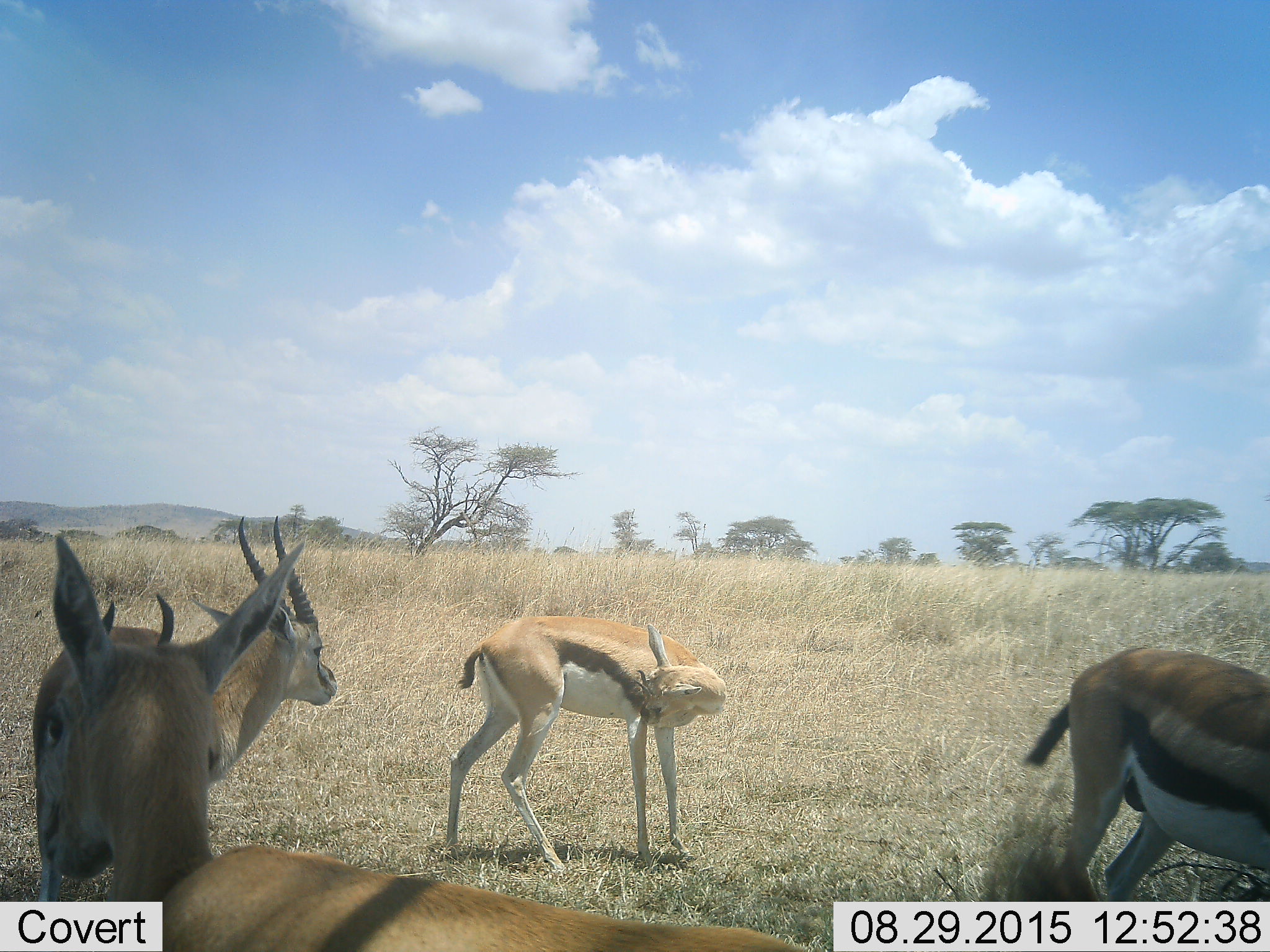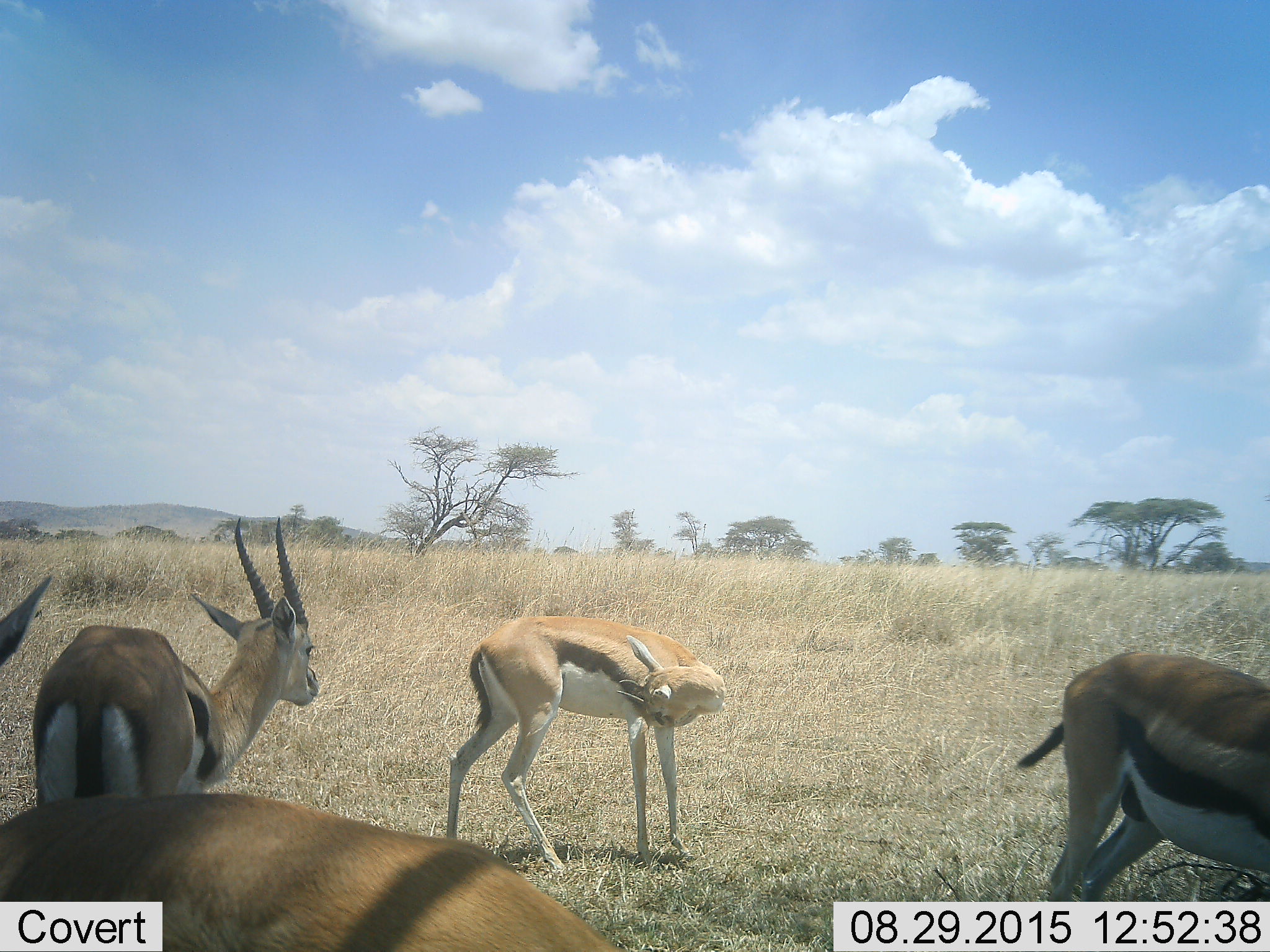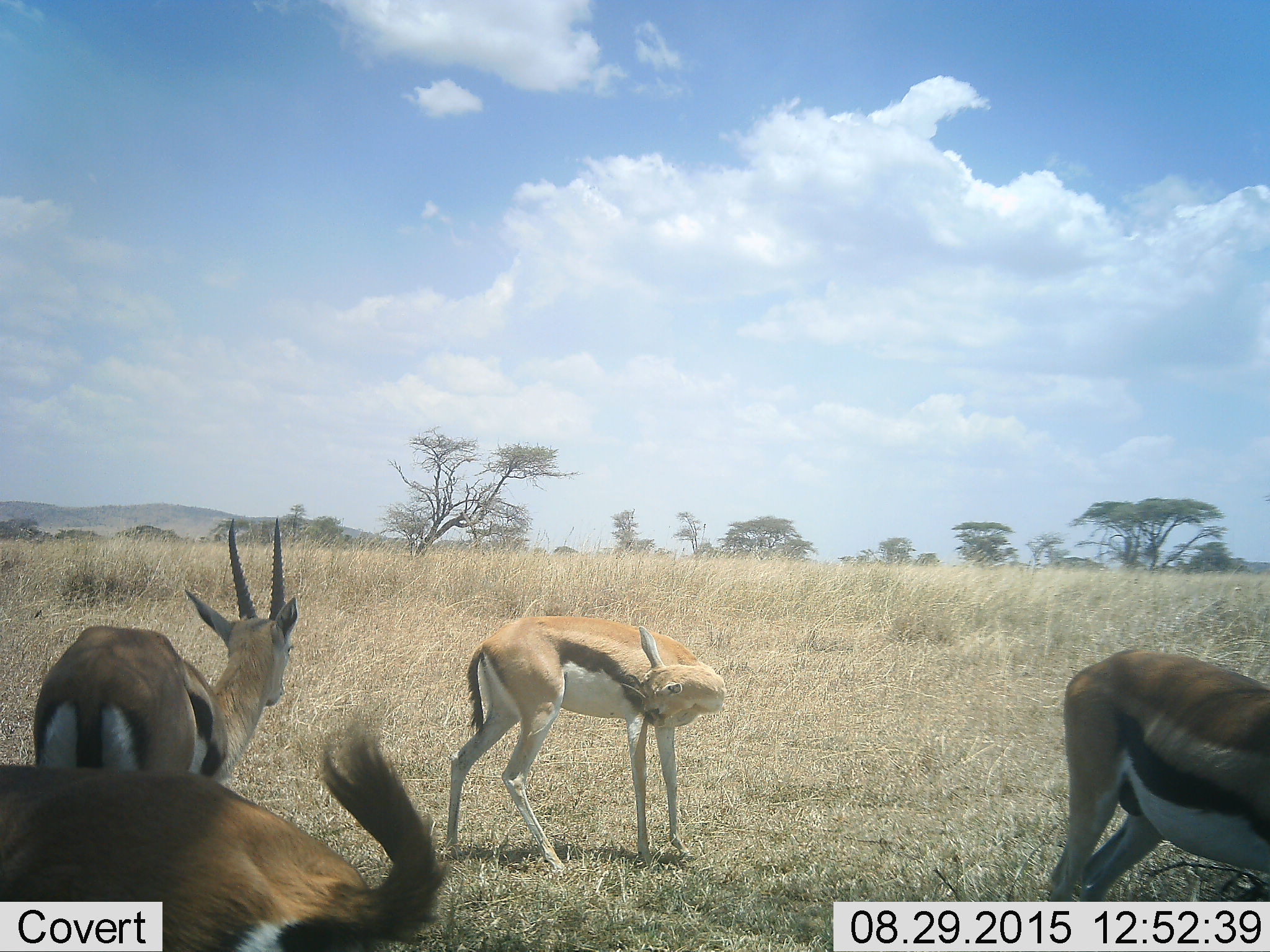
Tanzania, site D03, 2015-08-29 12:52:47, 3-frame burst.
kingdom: Animalia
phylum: Chordata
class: Mammalia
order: Artiodactyla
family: Bovidae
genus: Eudorcas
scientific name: Eudorcas thomsonii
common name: thomson's gazelle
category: gazellethomsons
Gazellethomsons (thomson's gazelle) (Eudorcas thomsonii), count 4. Behavior (volunteer vote fractions): standing 93%, resting 13%, moving 33%, interacting 13%. Young present (vote fraction): 27%. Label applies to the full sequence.